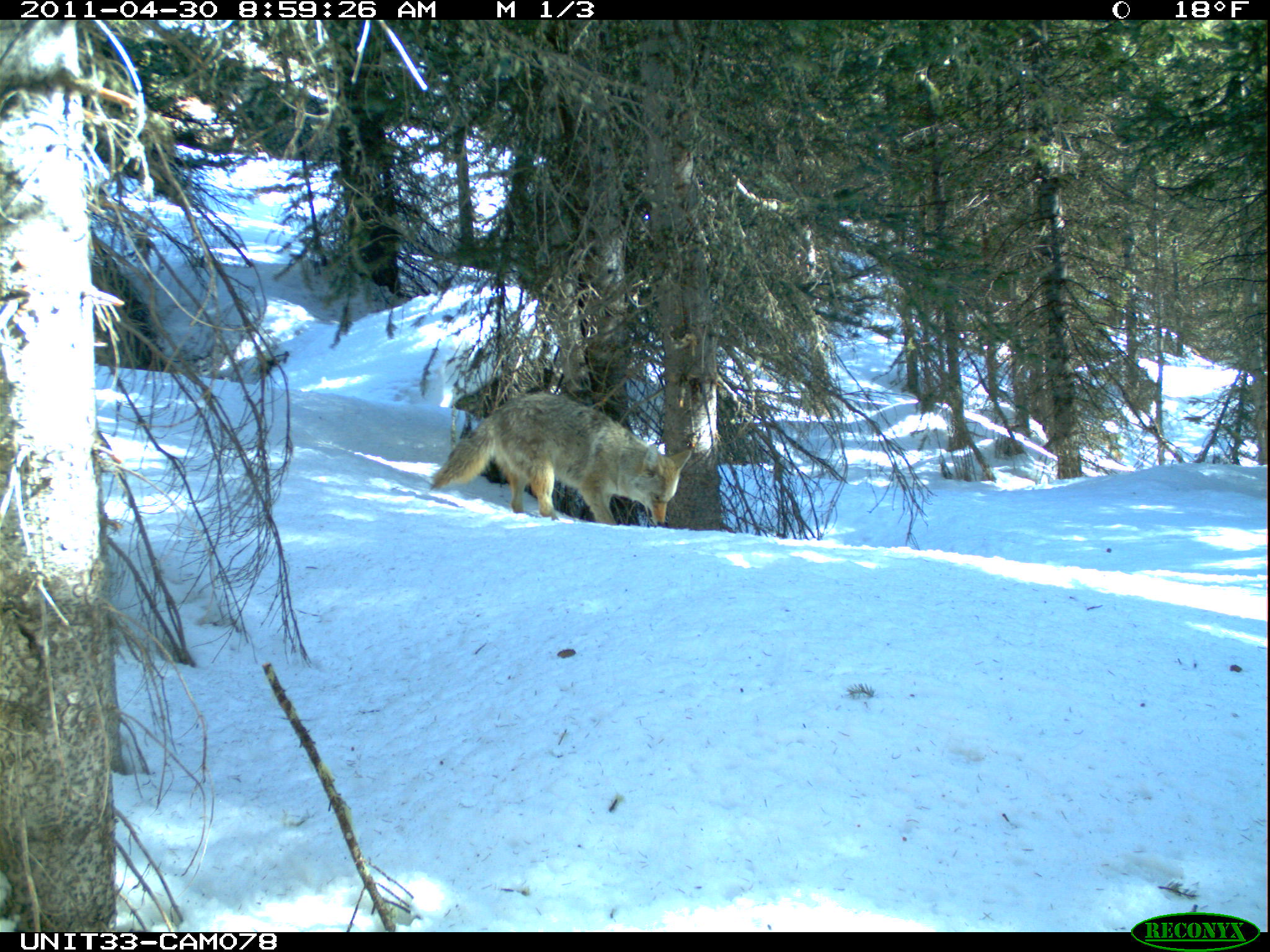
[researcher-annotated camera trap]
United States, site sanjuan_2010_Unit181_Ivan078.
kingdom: Animalia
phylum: Chordata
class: Mammalia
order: Carnivora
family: Canidae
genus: Canis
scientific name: Canis latrans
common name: coyote